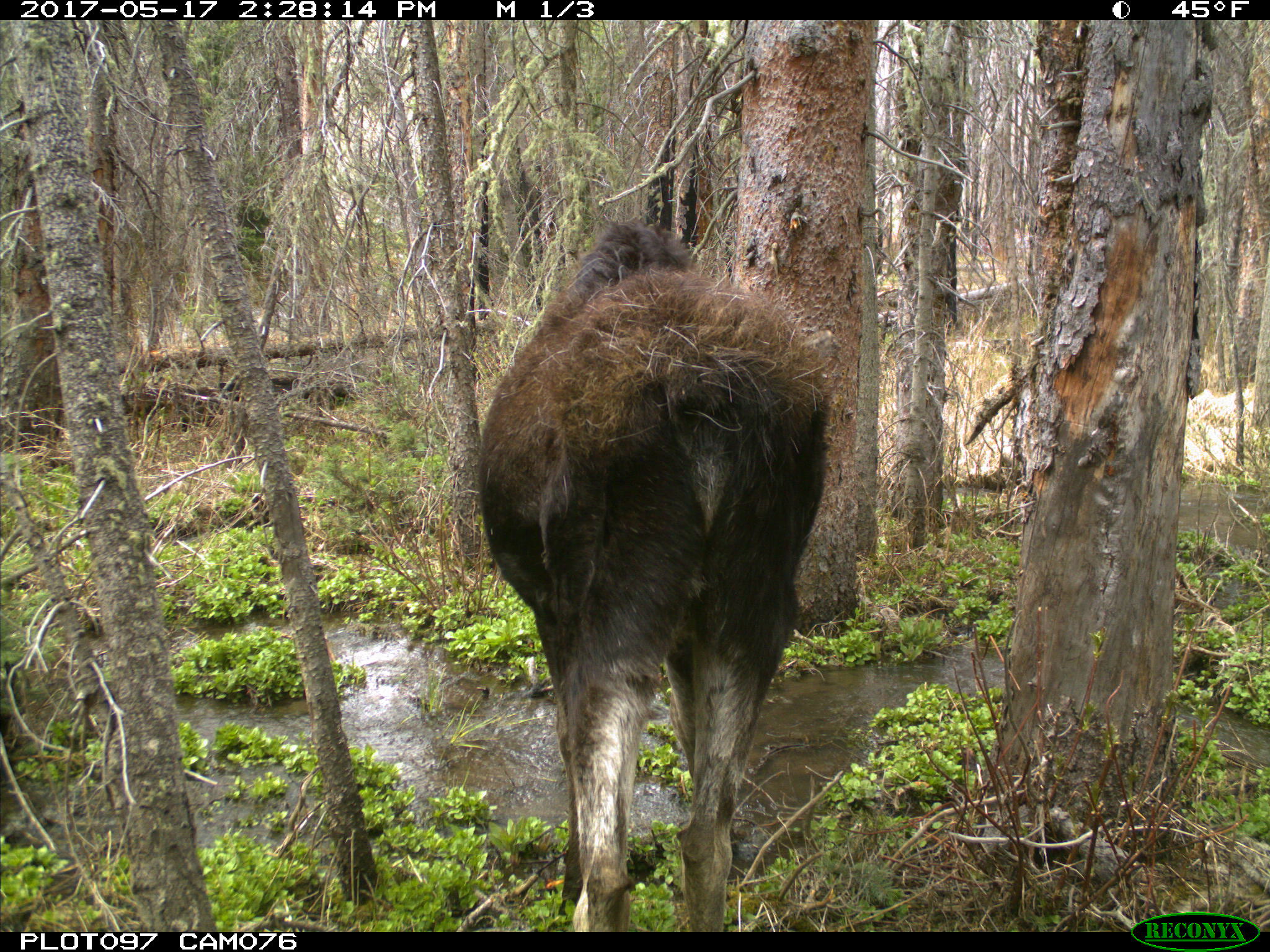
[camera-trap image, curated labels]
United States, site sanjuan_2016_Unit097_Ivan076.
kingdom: Animalia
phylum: Chordata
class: Mammalia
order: Artiodactyla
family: Cervidae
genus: Alces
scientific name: Alces alces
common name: moose